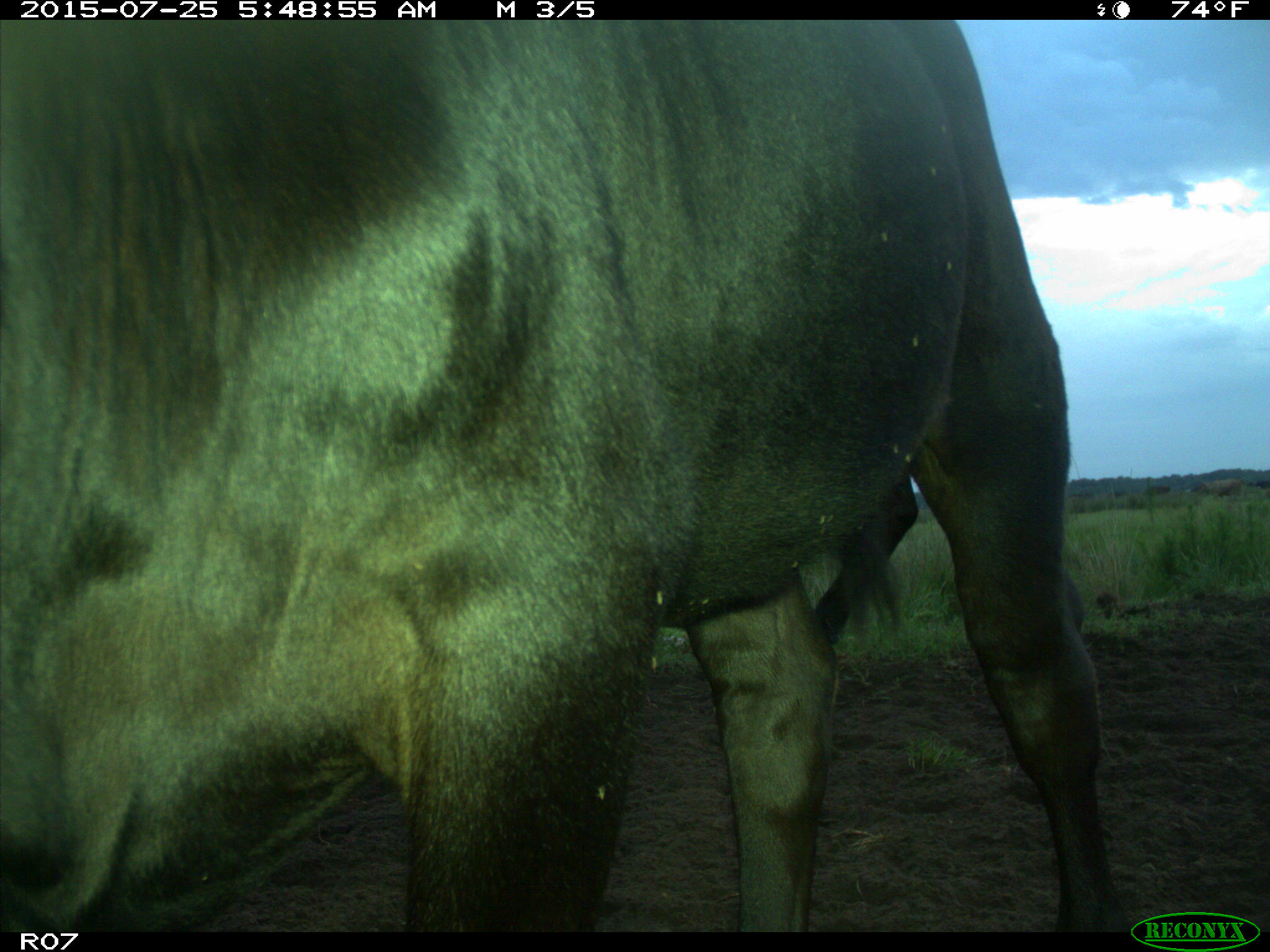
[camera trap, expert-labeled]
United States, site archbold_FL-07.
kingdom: Animalia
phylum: Chordata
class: Mammalia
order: Artiodactyla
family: Bovidae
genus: Bos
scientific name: Bos taurus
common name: domestic cow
Bos taurus (domestic cow).